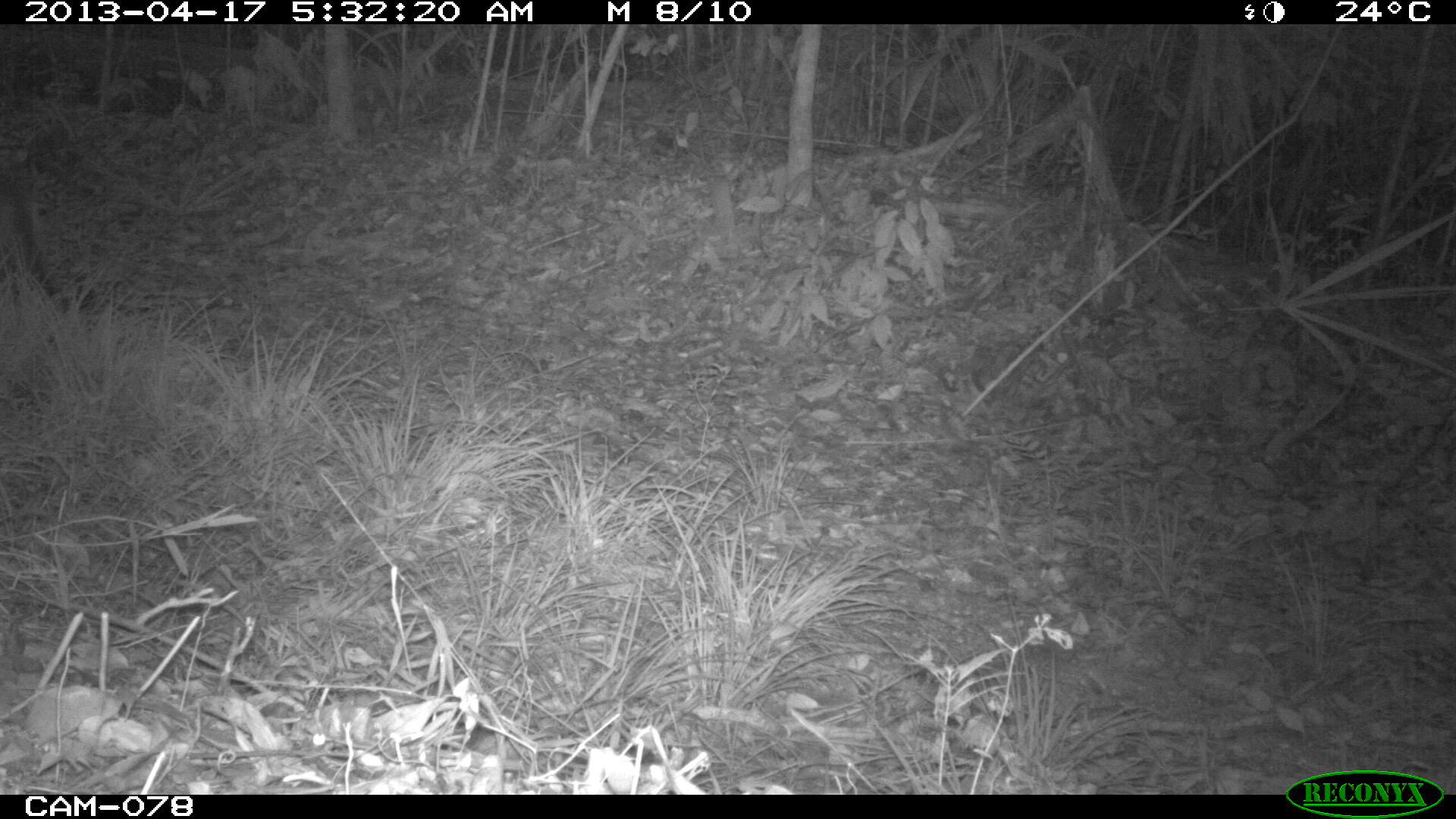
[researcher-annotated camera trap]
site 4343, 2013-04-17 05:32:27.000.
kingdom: Animalia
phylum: Chordata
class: Mammalia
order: Carnivora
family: Felidae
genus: Puma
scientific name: Puma concolor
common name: mountain lion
Puma concolor (mountain lion), count 1.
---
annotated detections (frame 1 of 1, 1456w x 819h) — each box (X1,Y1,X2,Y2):
puma concolor: (2,165,98,316)